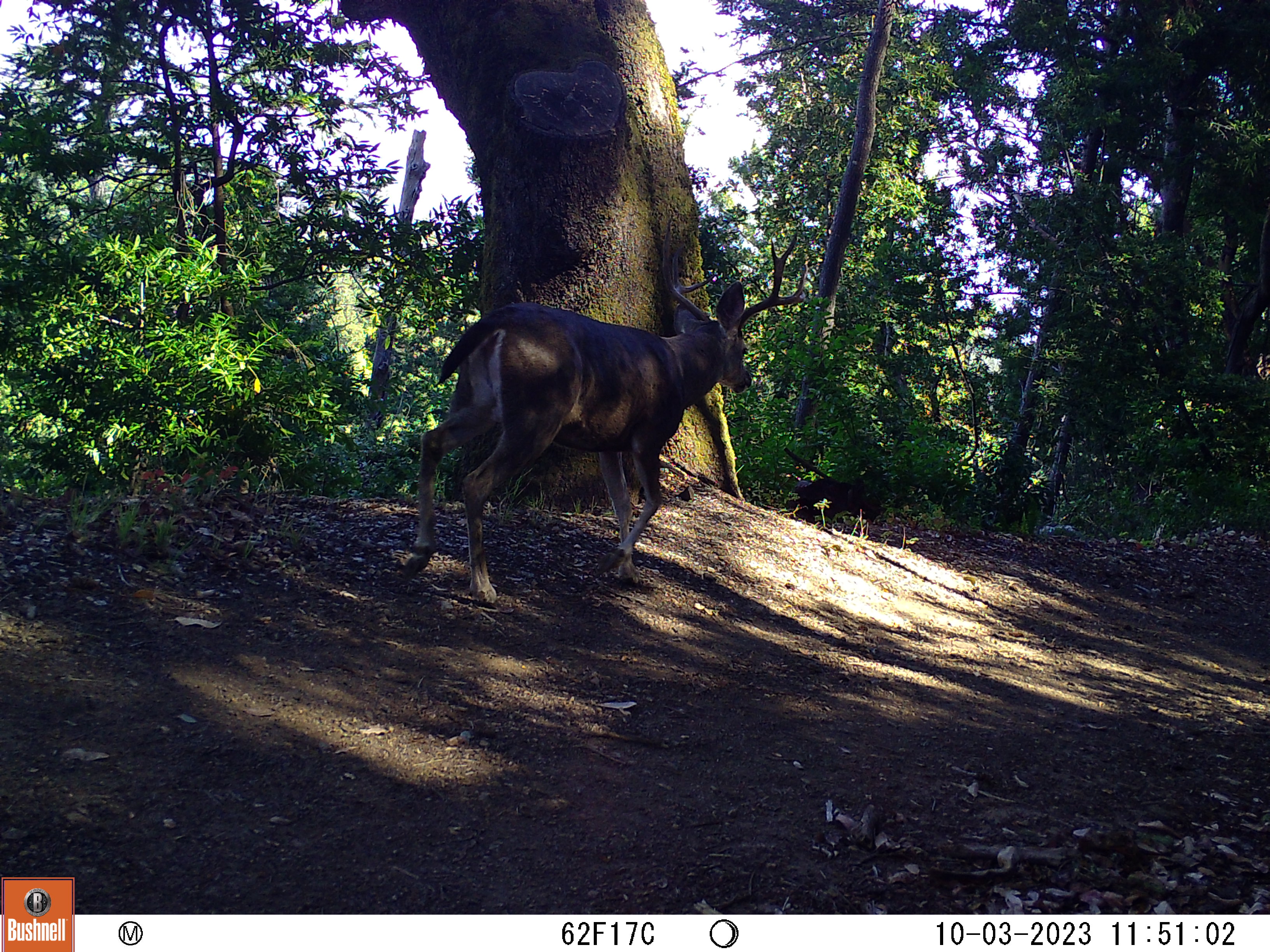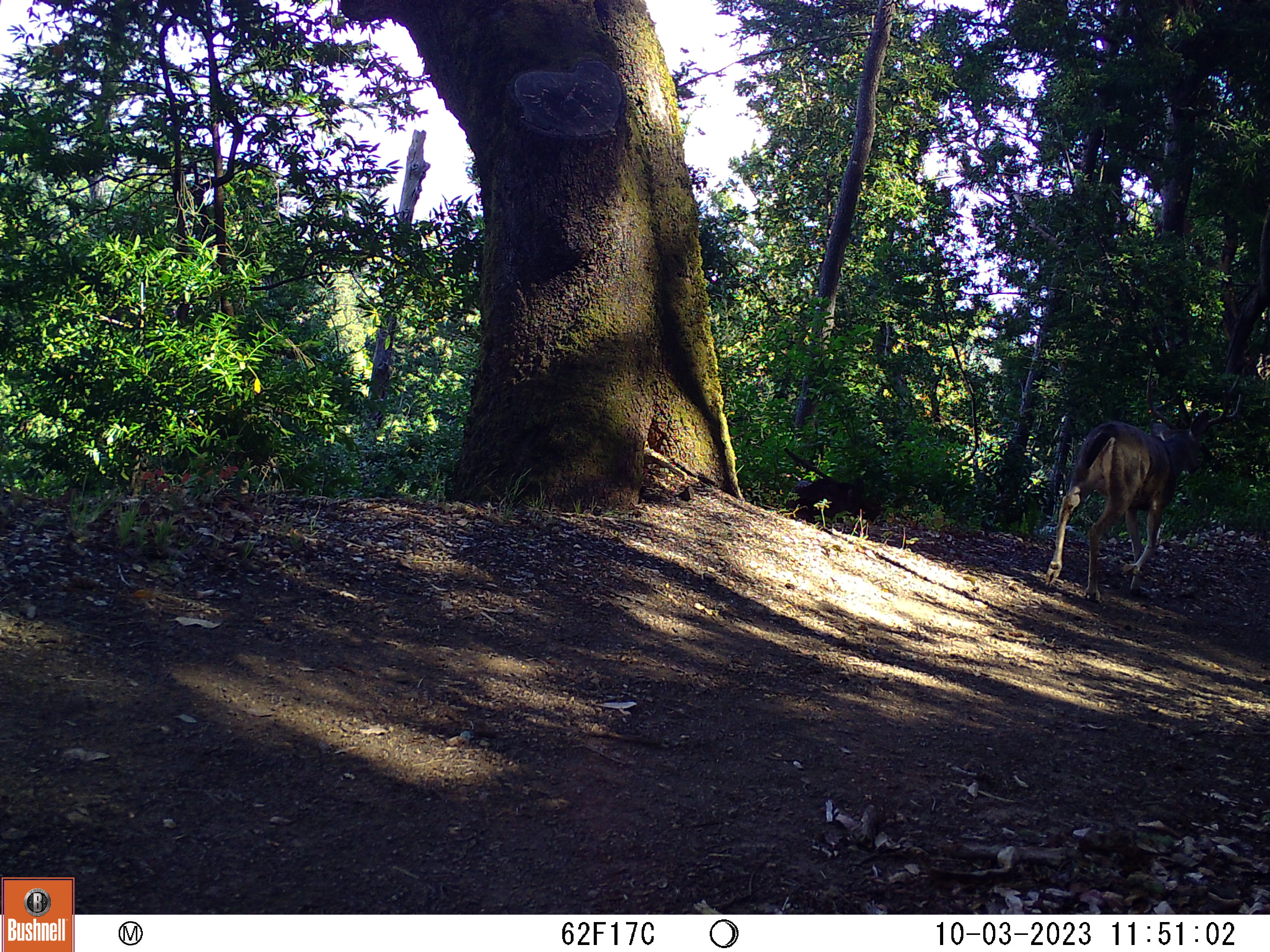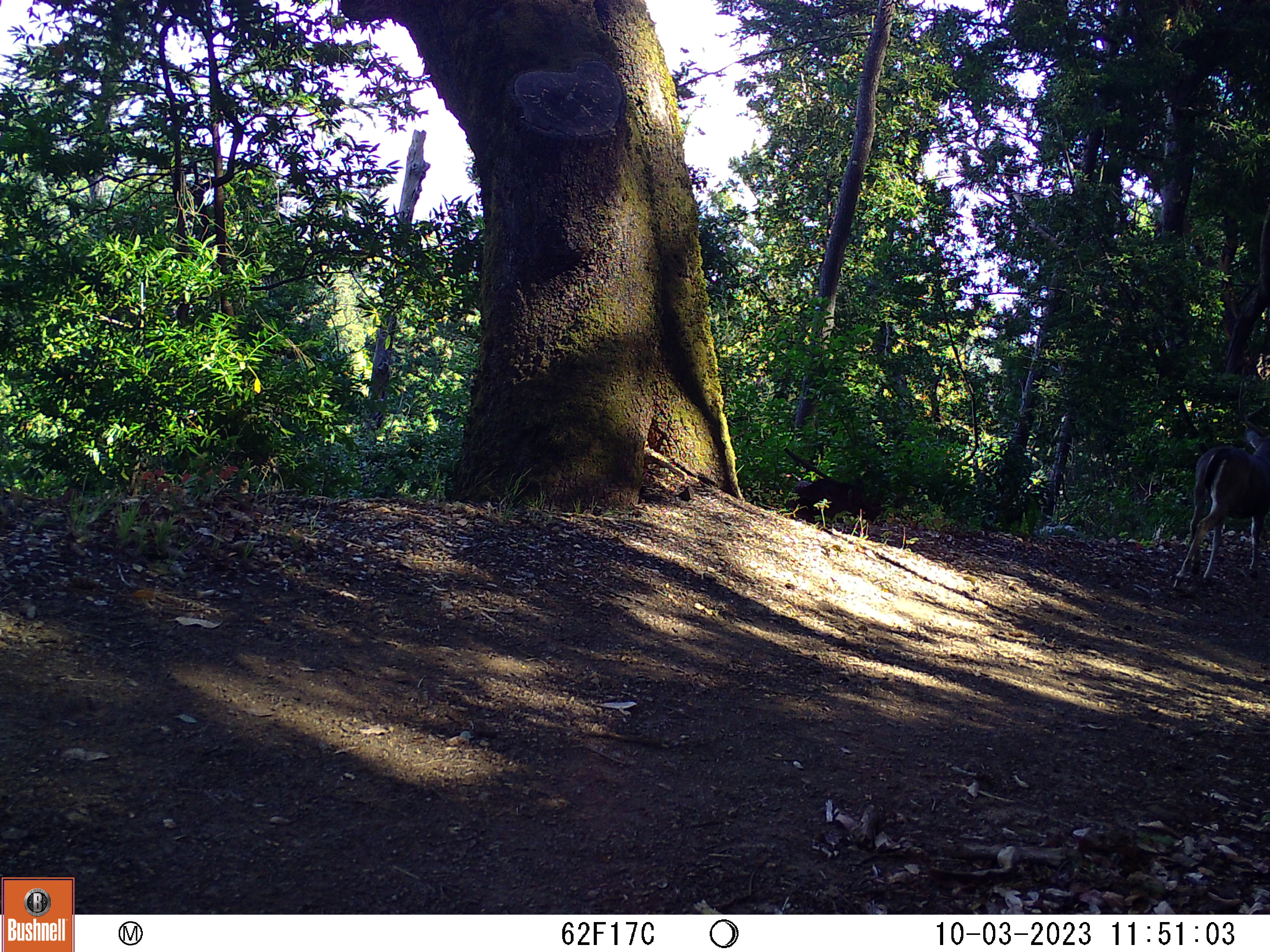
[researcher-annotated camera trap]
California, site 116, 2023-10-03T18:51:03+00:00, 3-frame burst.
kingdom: Animalia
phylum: Chordata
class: Mammalia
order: Artiodactyla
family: Cervidae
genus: Odocoileus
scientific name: Odocoileus hemionus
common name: mule deer